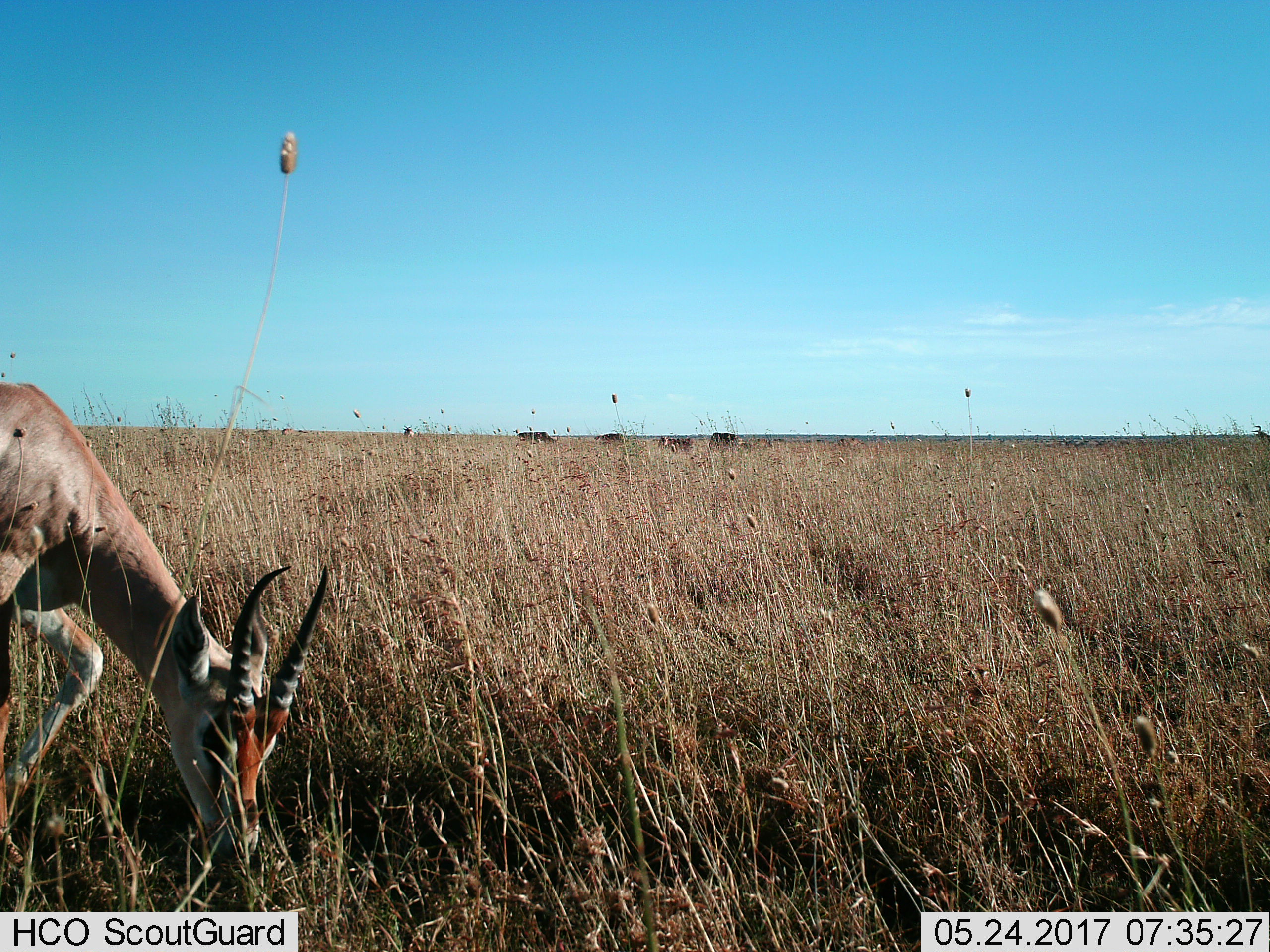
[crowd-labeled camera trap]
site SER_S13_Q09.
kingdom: Animalia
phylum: Chordata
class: Mammalia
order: Artiodactyla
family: Bovidae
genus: Eudorcas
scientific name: Eudorcas thomsonii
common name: thomson's gazelle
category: gazellethomsons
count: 1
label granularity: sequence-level